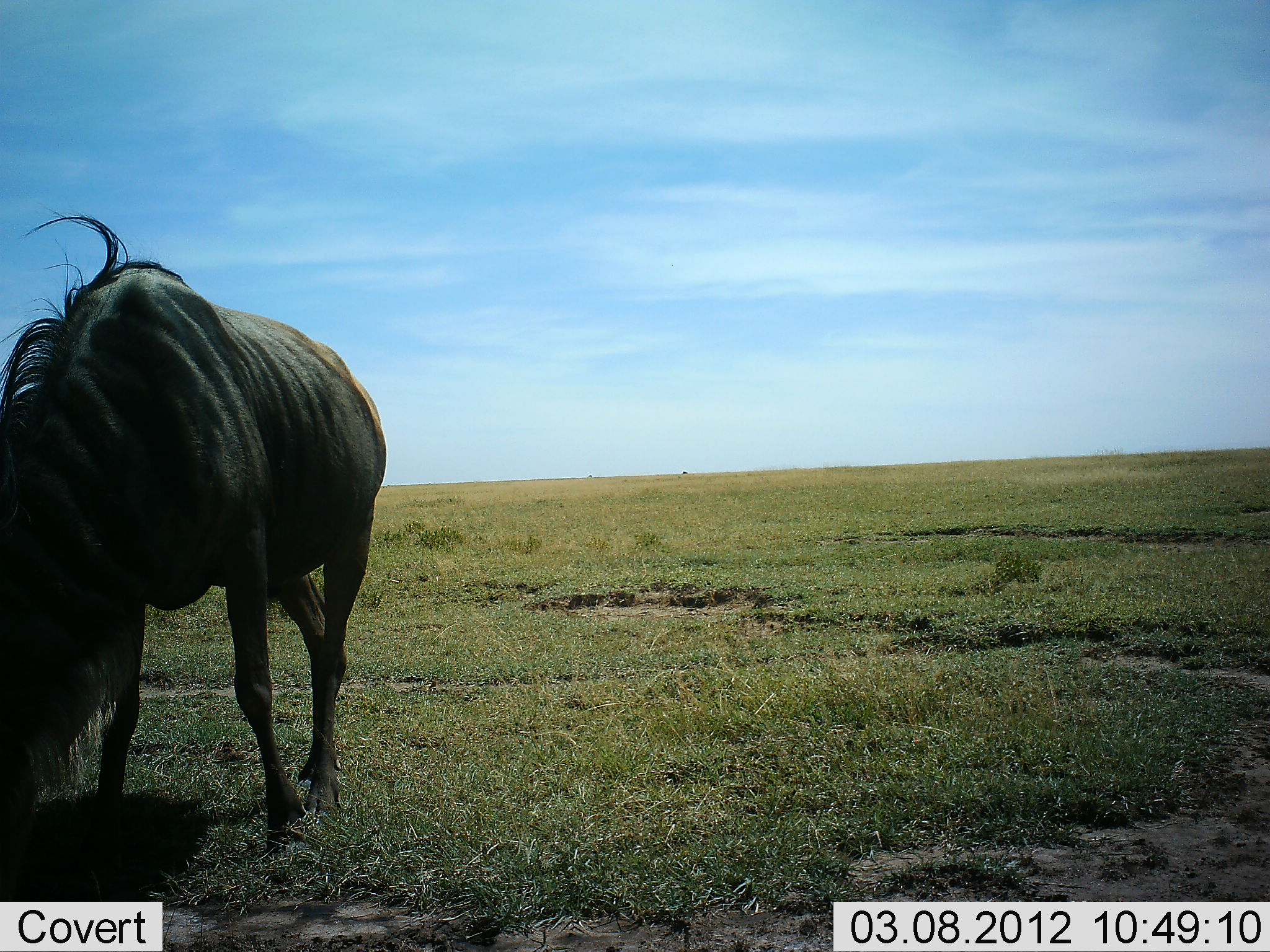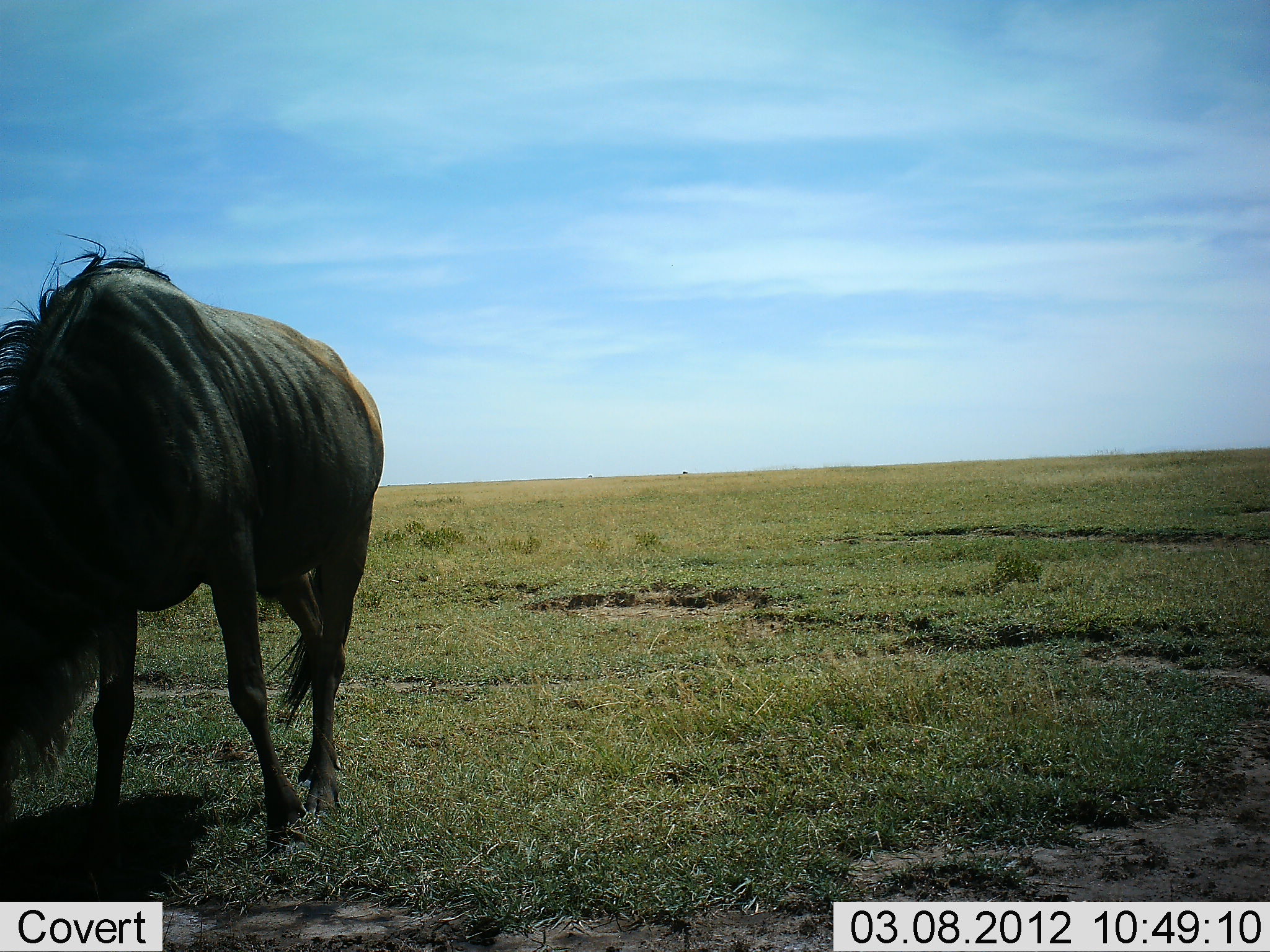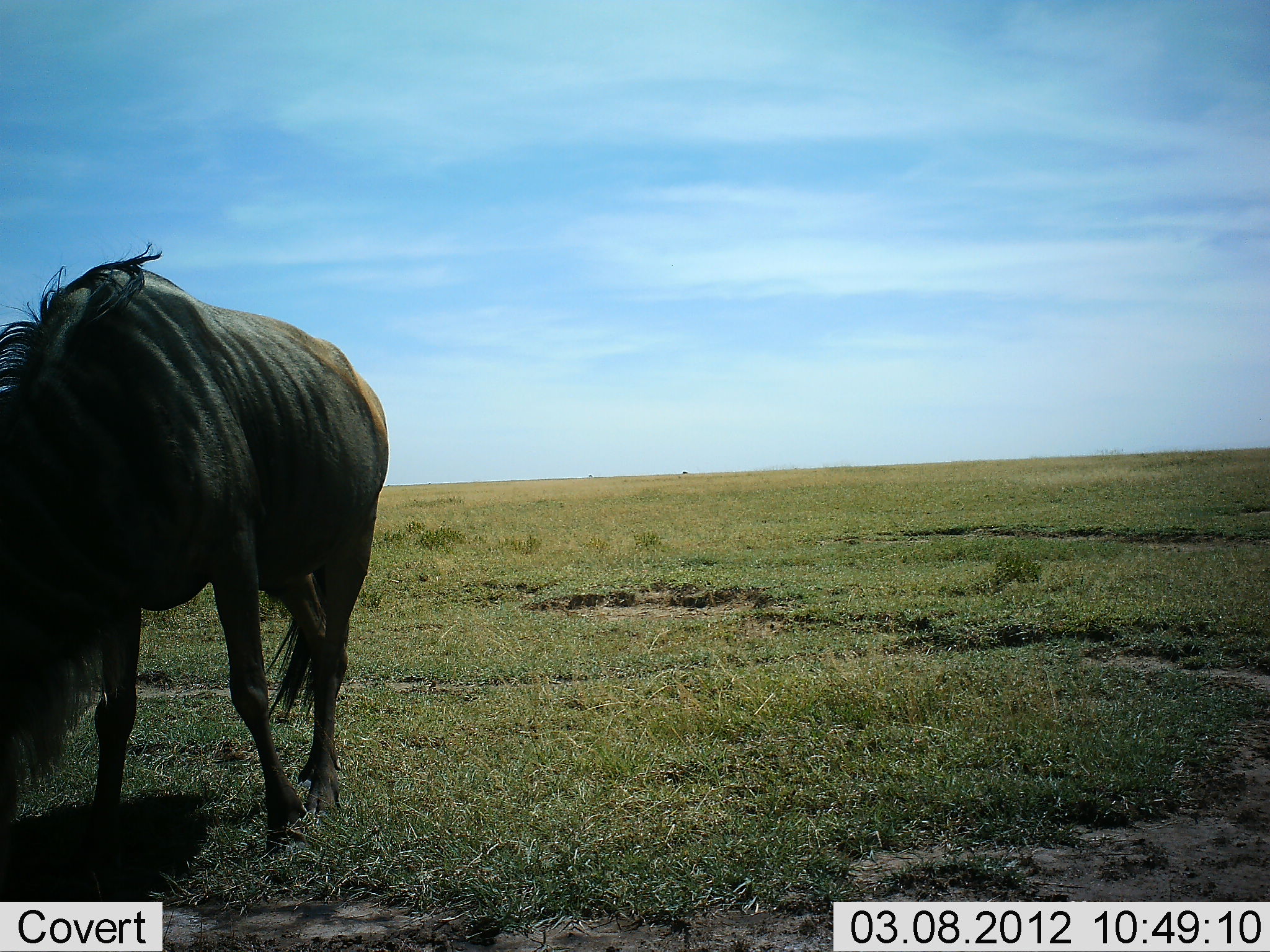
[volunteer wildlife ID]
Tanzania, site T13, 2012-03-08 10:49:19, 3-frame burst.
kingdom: Animalia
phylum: Chordata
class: Mammalia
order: Artiodactyla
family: Bovidae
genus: Connochaetes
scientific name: Connochaetes taurinus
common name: blue wildebeest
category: wildebeest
Wildebeest (blue wildebeest) (Connochaetes taurinus), count 1. Behavior (volunteer vote fractions): standing 29%, resting 0%, moving 0%, interacting 0%. Young present (vote fraction): 0%. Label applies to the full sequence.